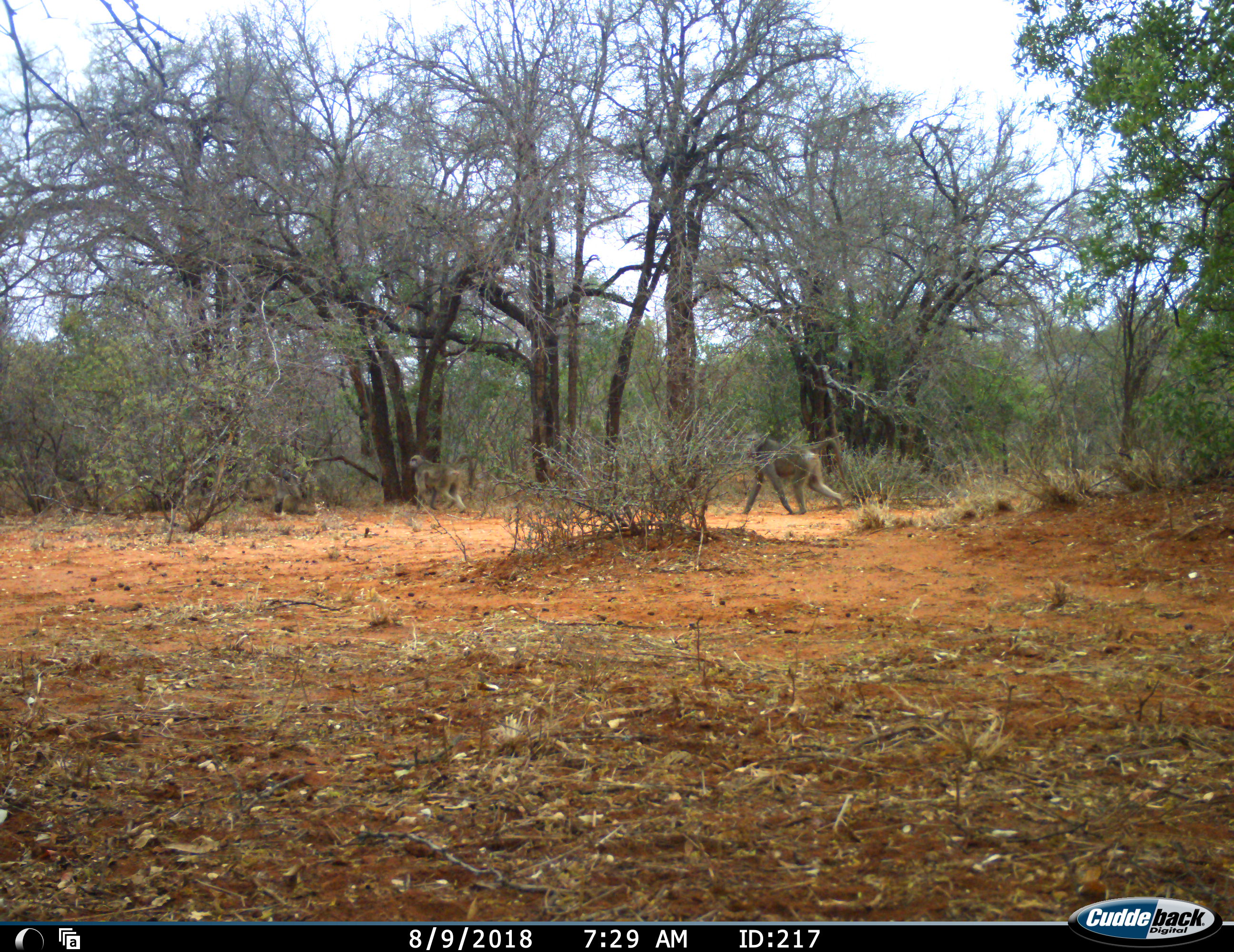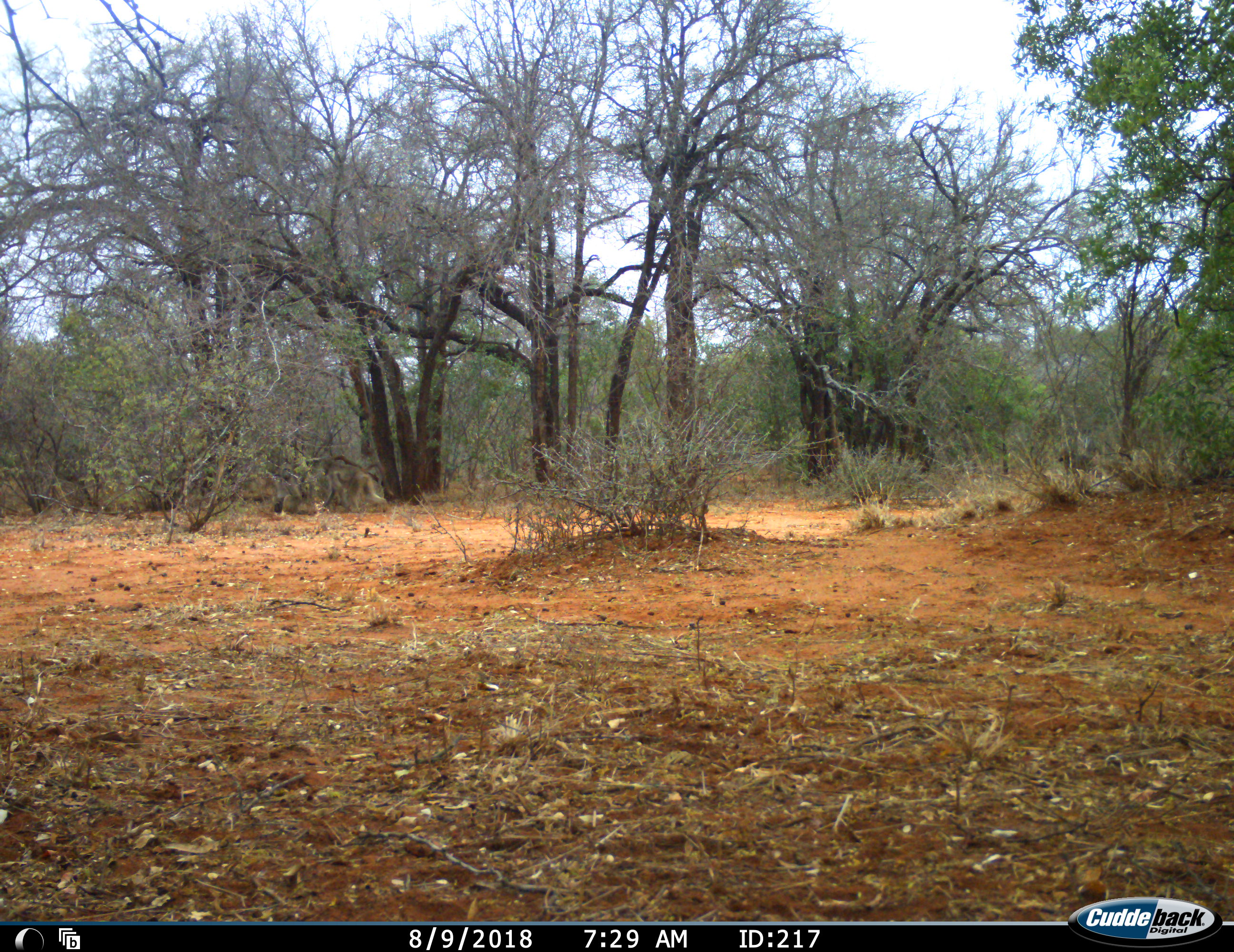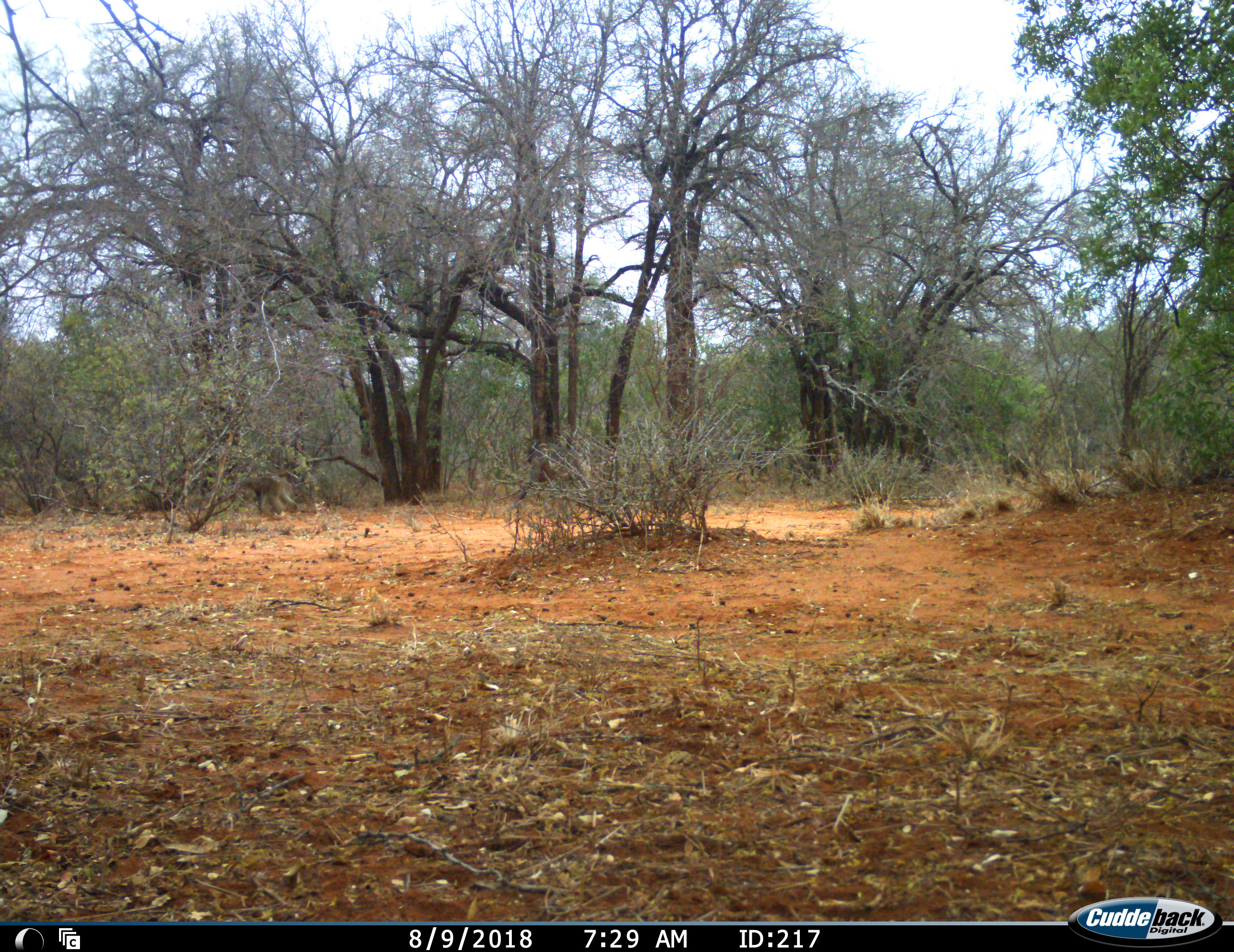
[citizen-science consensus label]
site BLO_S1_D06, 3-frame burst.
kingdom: Animalia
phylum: Chordata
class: Mammalia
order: Primates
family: Cercopithecidae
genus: Papio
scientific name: Papio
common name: baboon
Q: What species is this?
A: Baboon (Papio).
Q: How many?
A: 3.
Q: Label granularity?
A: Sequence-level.